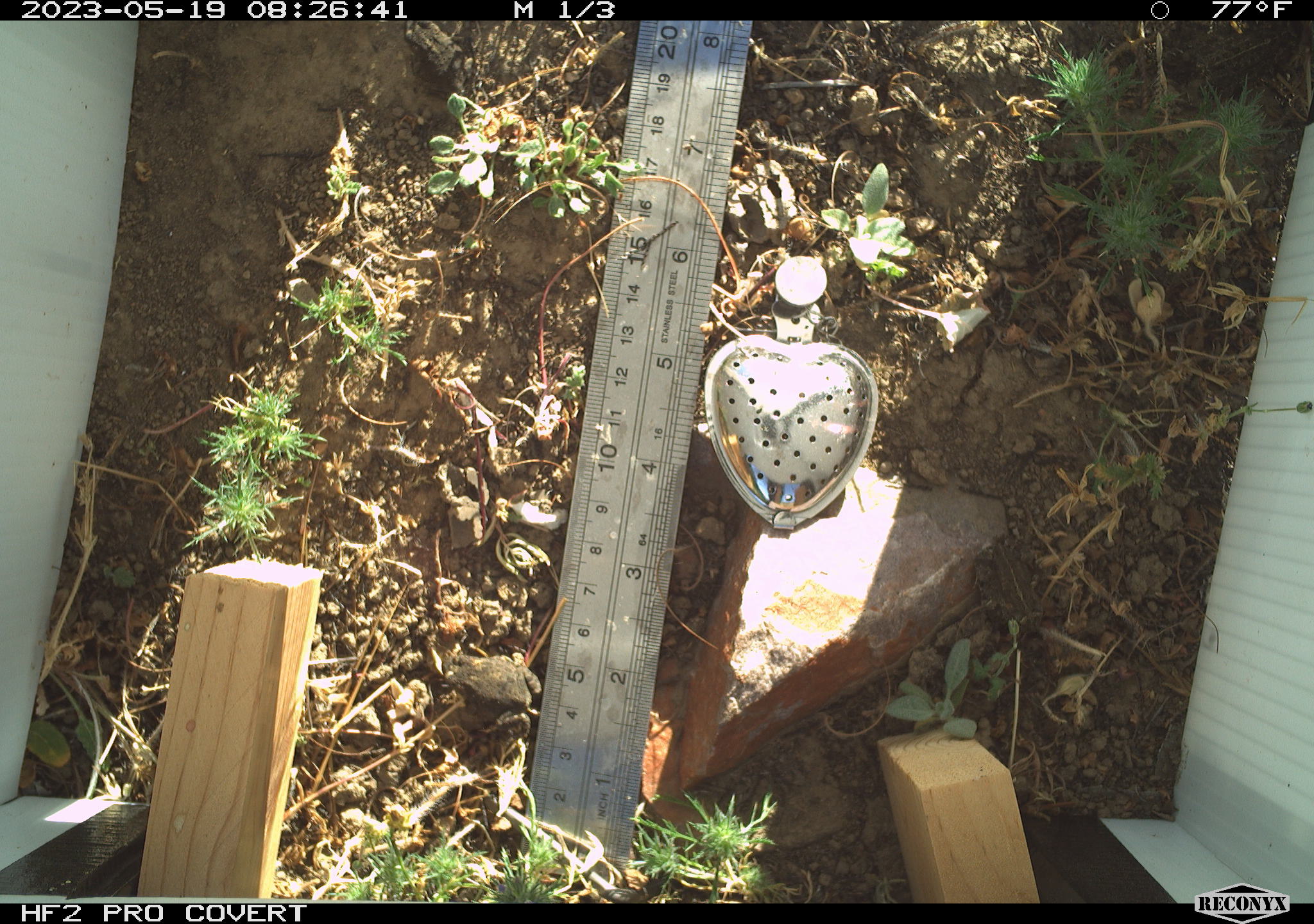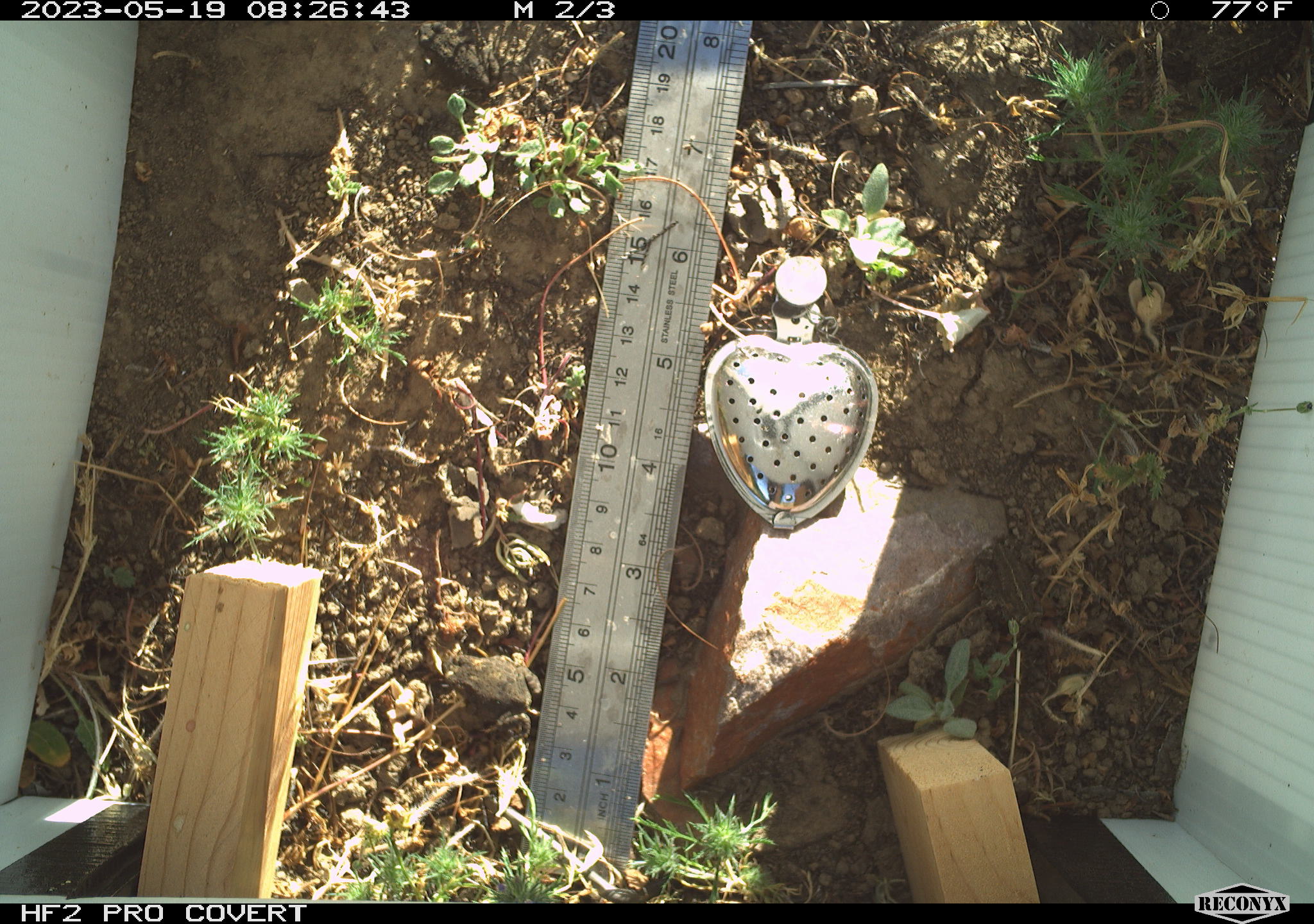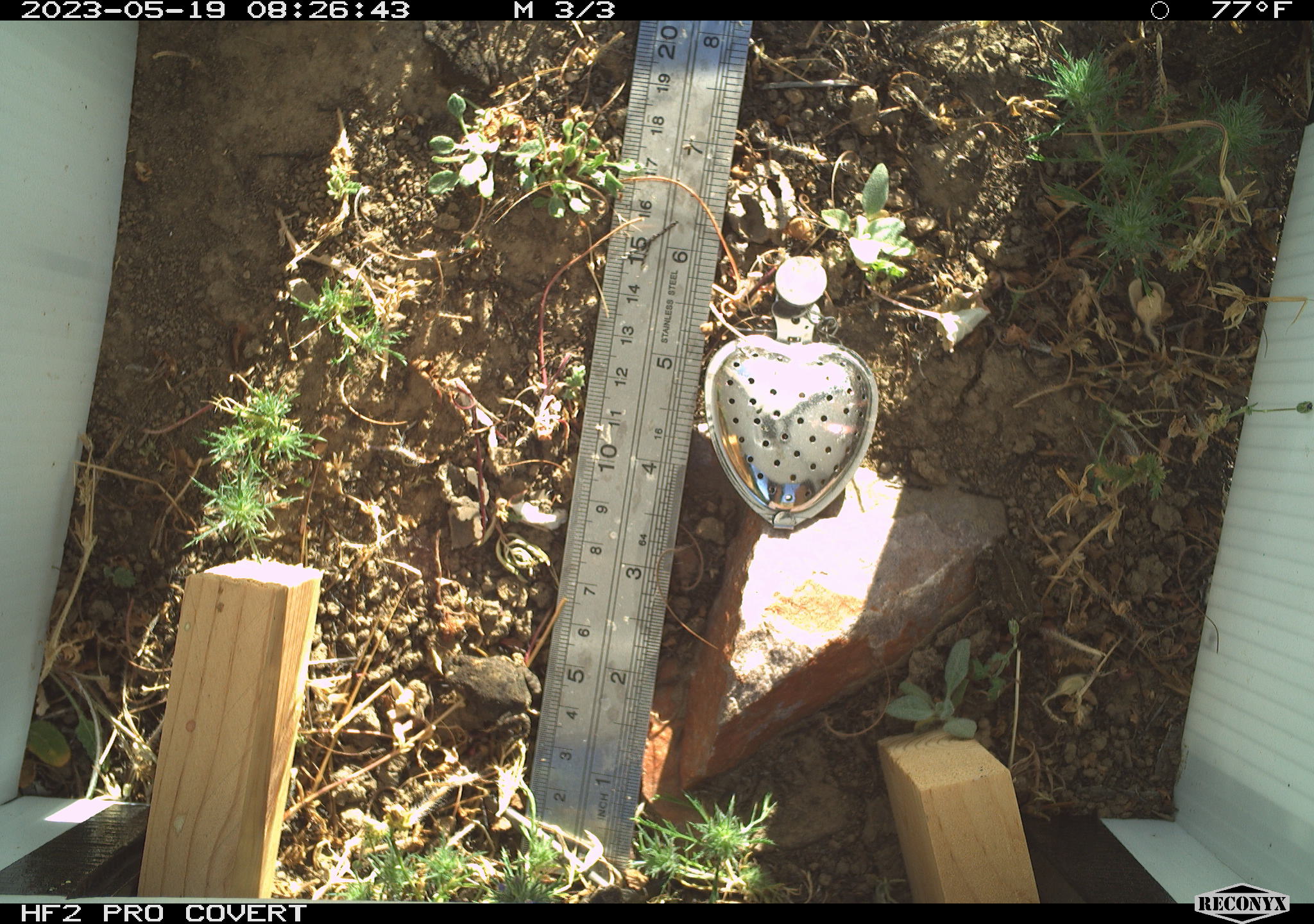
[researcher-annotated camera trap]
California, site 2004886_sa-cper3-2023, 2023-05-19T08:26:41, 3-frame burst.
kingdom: Animalia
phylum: Chordata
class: Amphibia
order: Anura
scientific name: Anura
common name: frogs